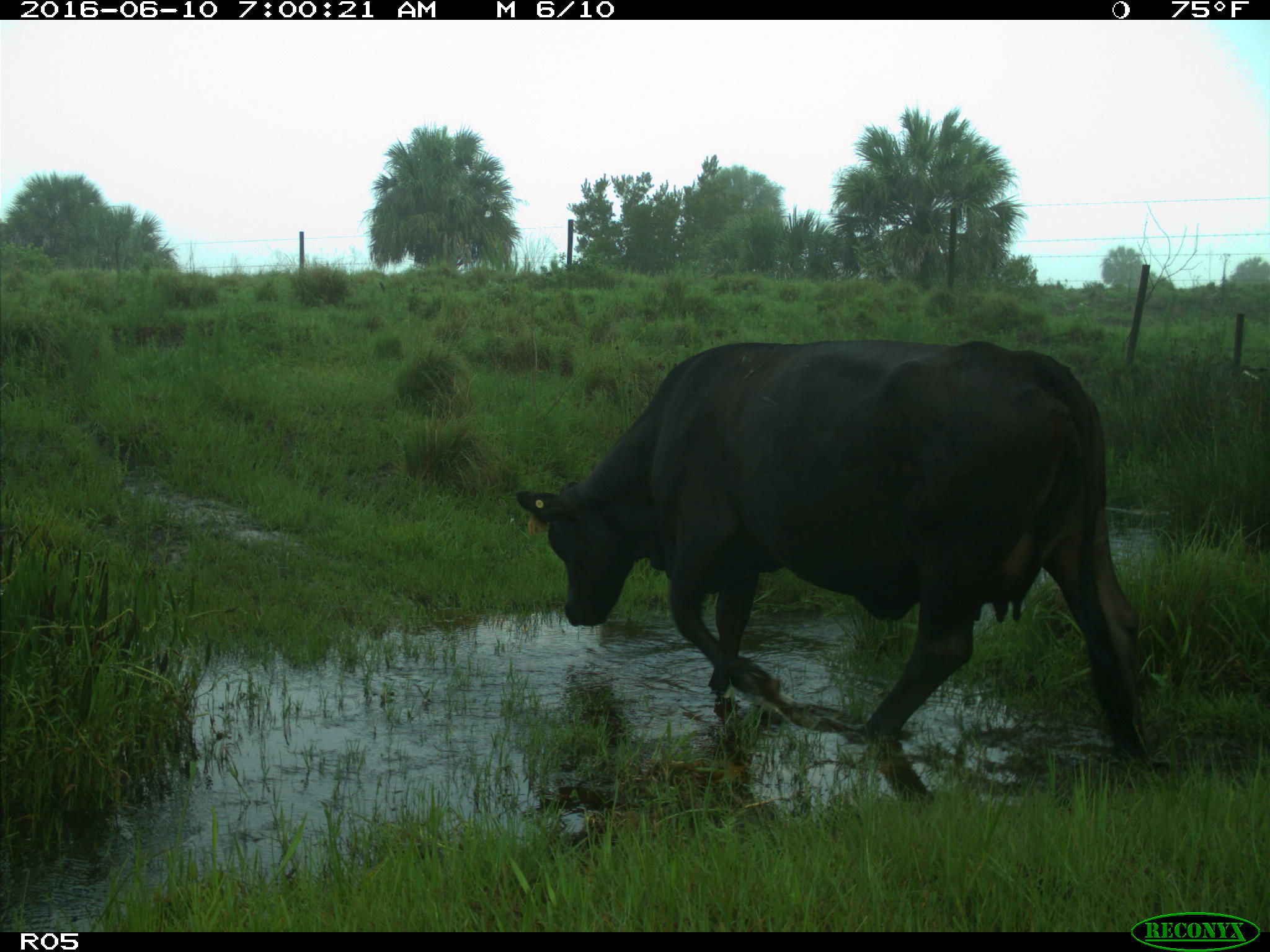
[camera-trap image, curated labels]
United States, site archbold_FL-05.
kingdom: Animalia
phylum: Chordata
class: Mammalia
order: Artiodactyla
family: Bovidae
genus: Bos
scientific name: Bos taurus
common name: domestic cow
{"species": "Bos taurus (domestic cow)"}